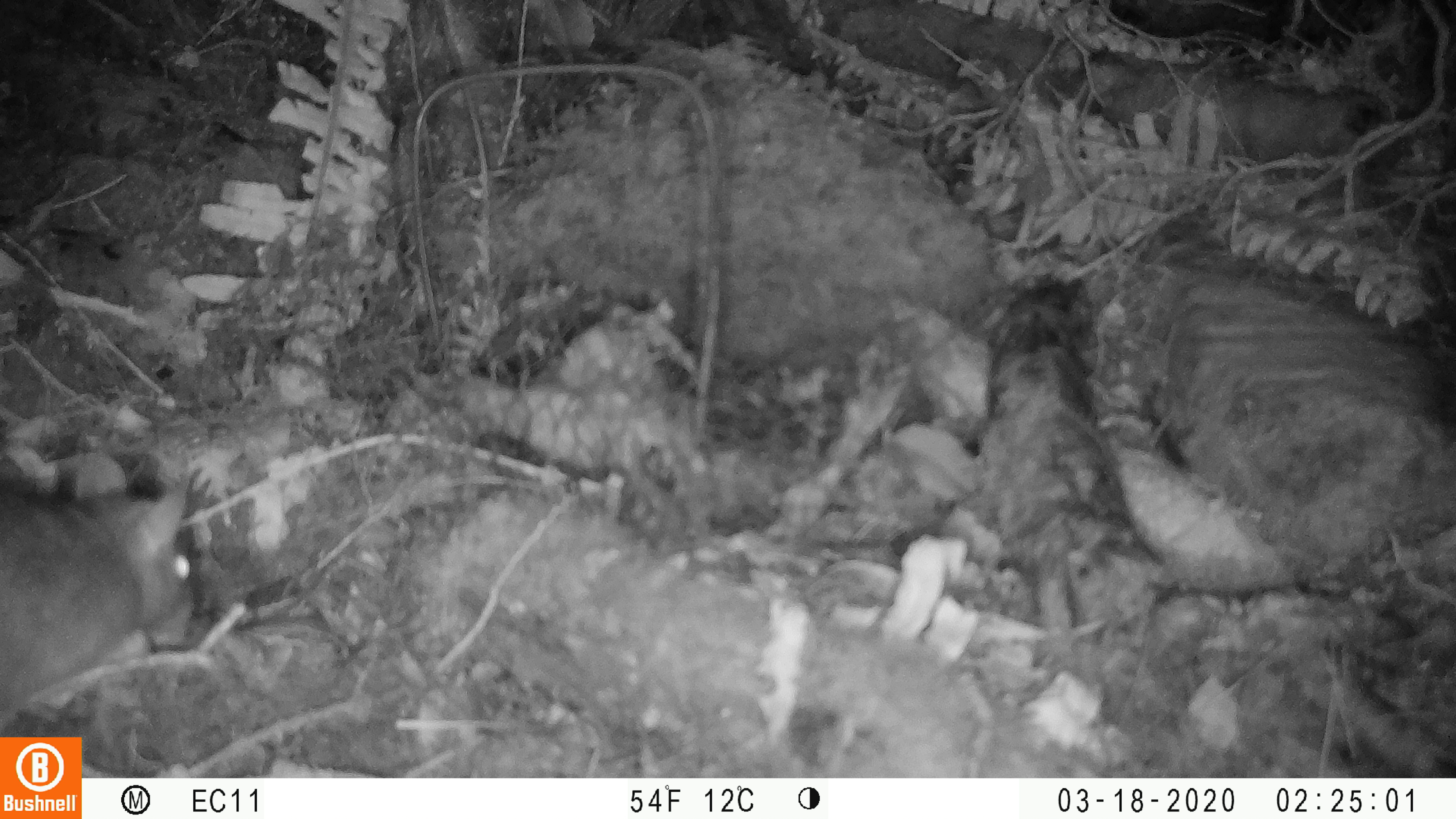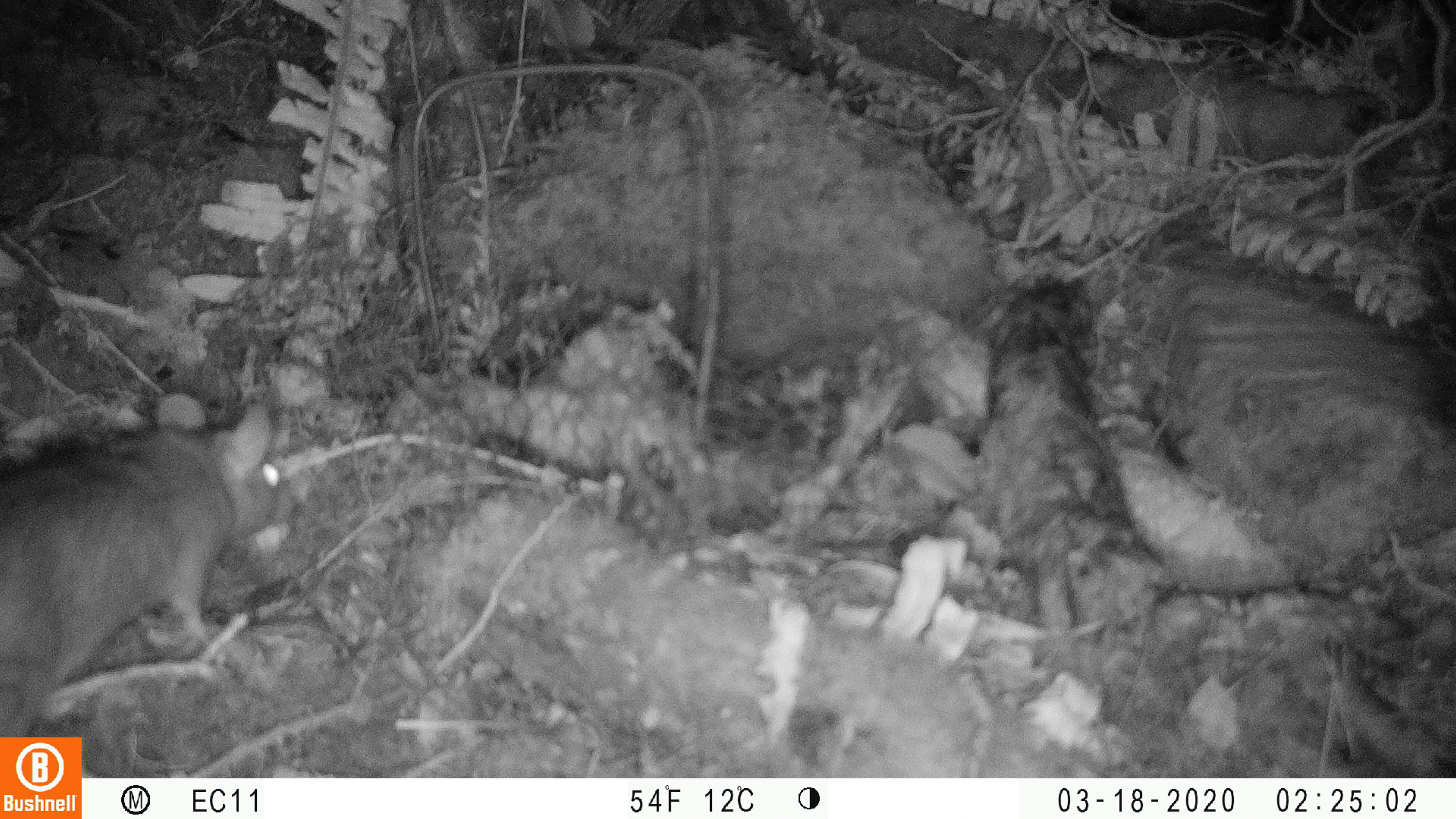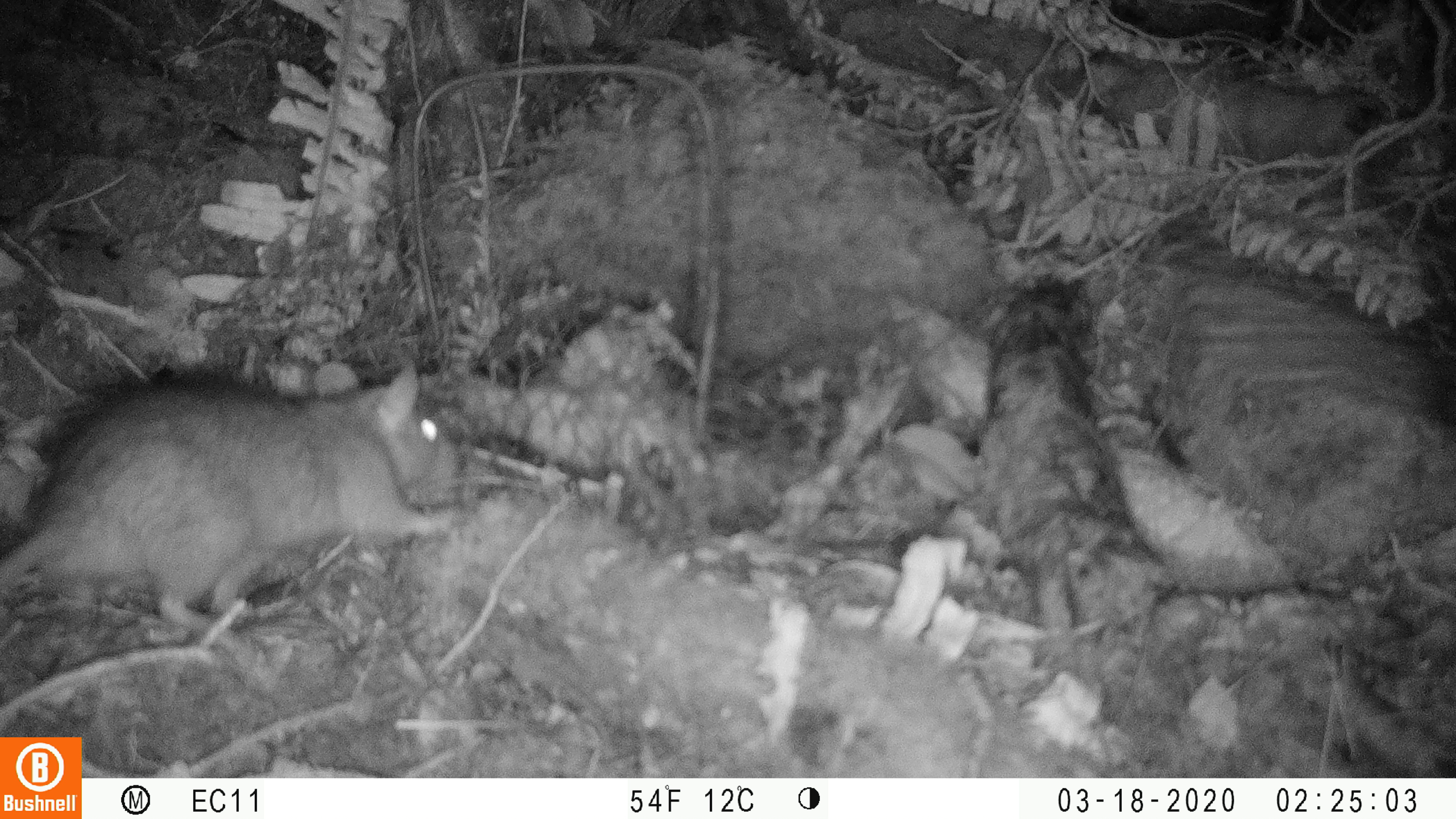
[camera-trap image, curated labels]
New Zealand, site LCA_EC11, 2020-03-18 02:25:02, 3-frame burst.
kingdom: Animalia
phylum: Chordata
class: Mammalia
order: Rodentia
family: Muridae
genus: Rattus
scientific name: Rattus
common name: rat